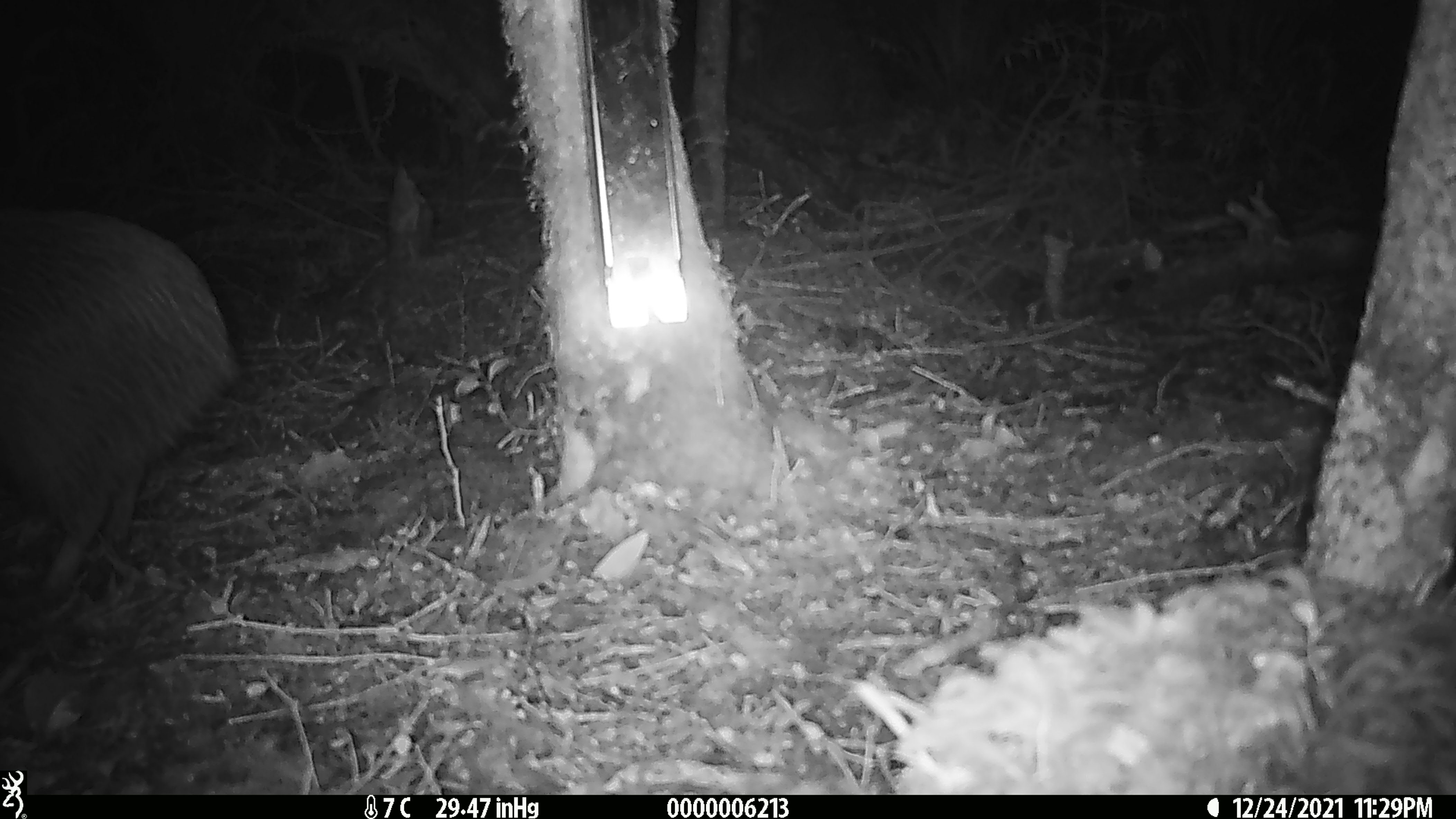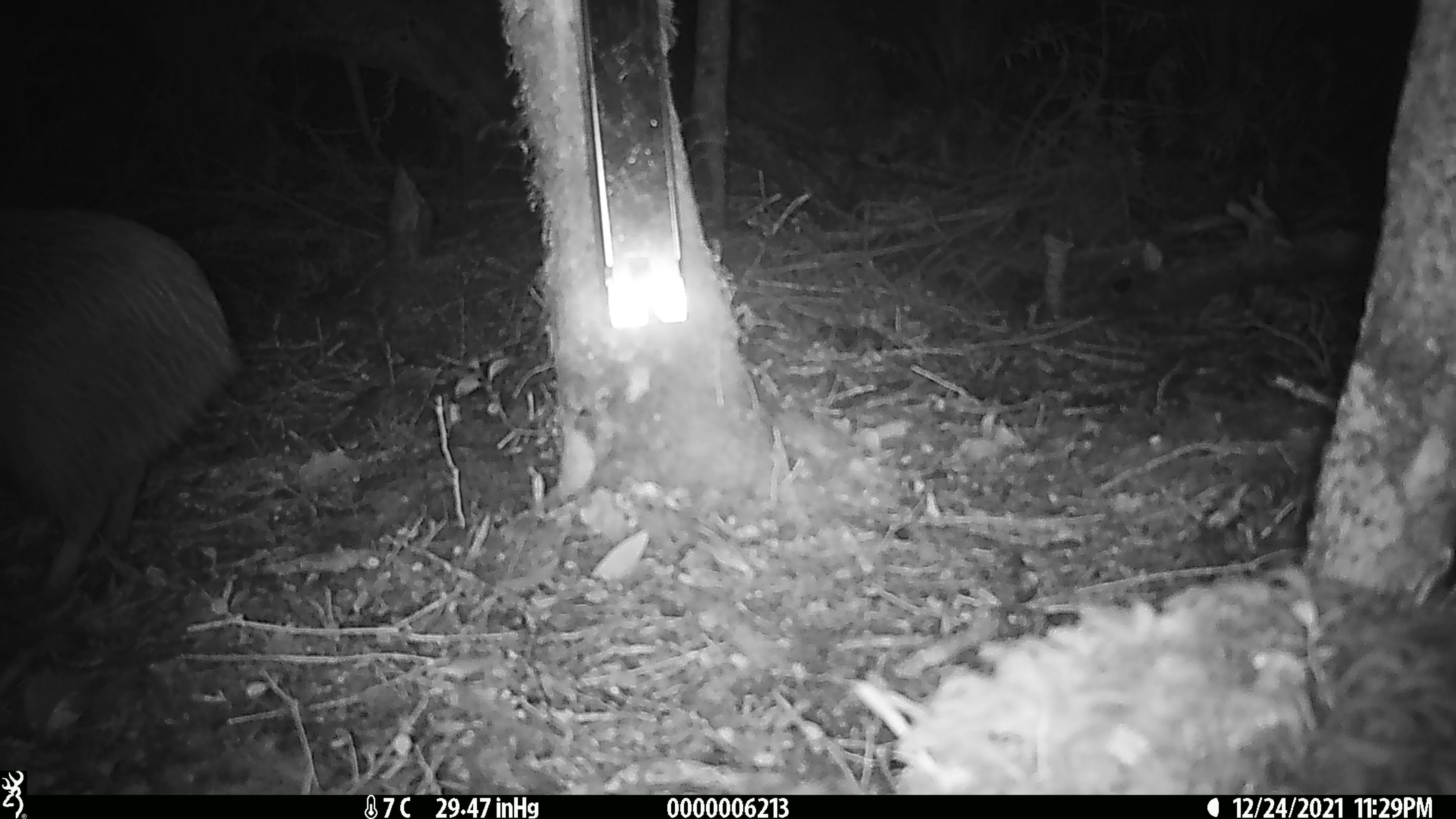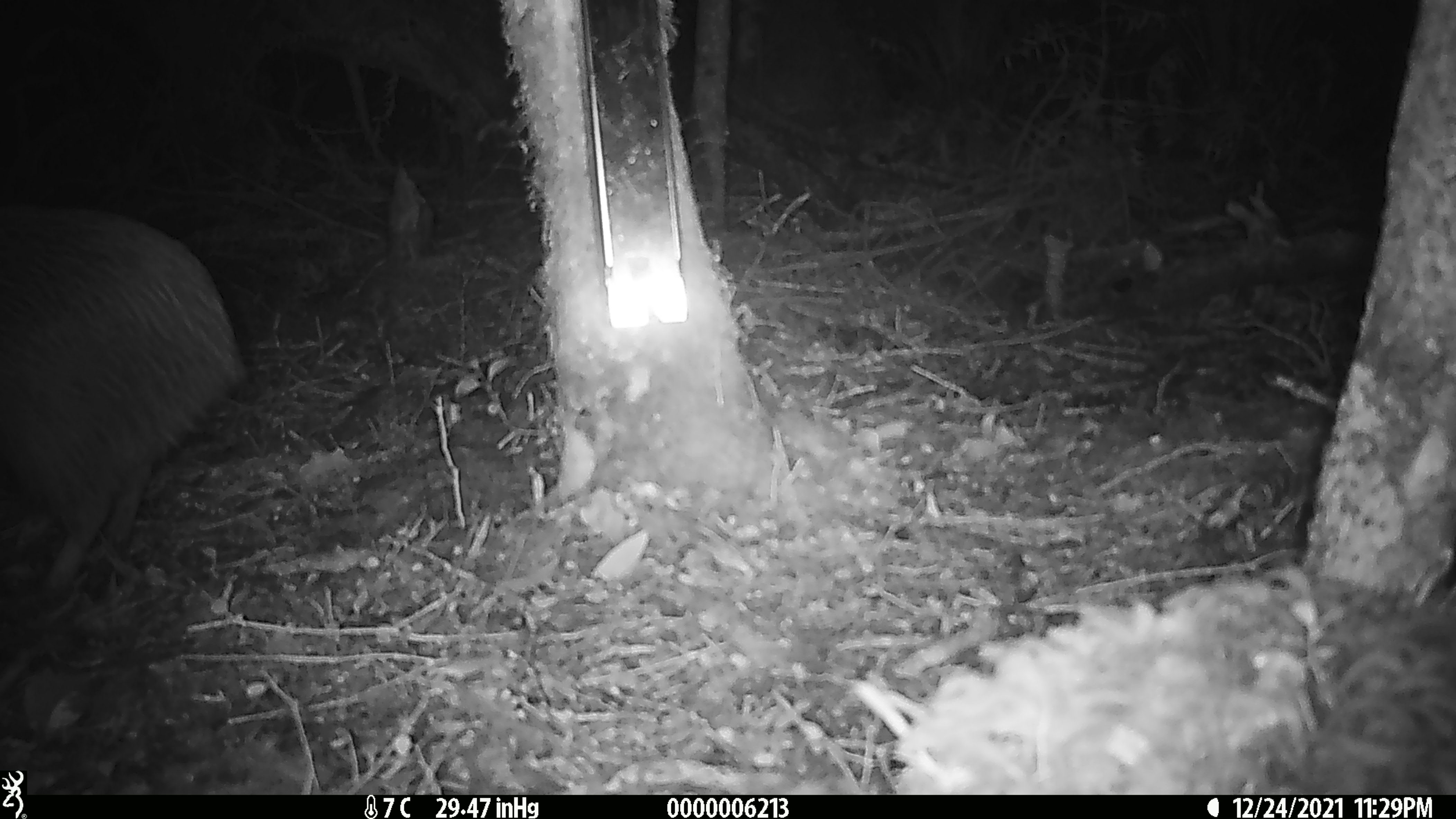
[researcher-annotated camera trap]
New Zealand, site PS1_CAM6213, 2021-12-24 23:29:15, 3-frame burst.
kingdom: Animalia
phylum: Chordata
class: Aves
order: Apterygiformes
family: Apterygidae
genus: Apteryx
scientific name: Apteryx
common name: kiwi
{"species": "kiwi (Apteryx)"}